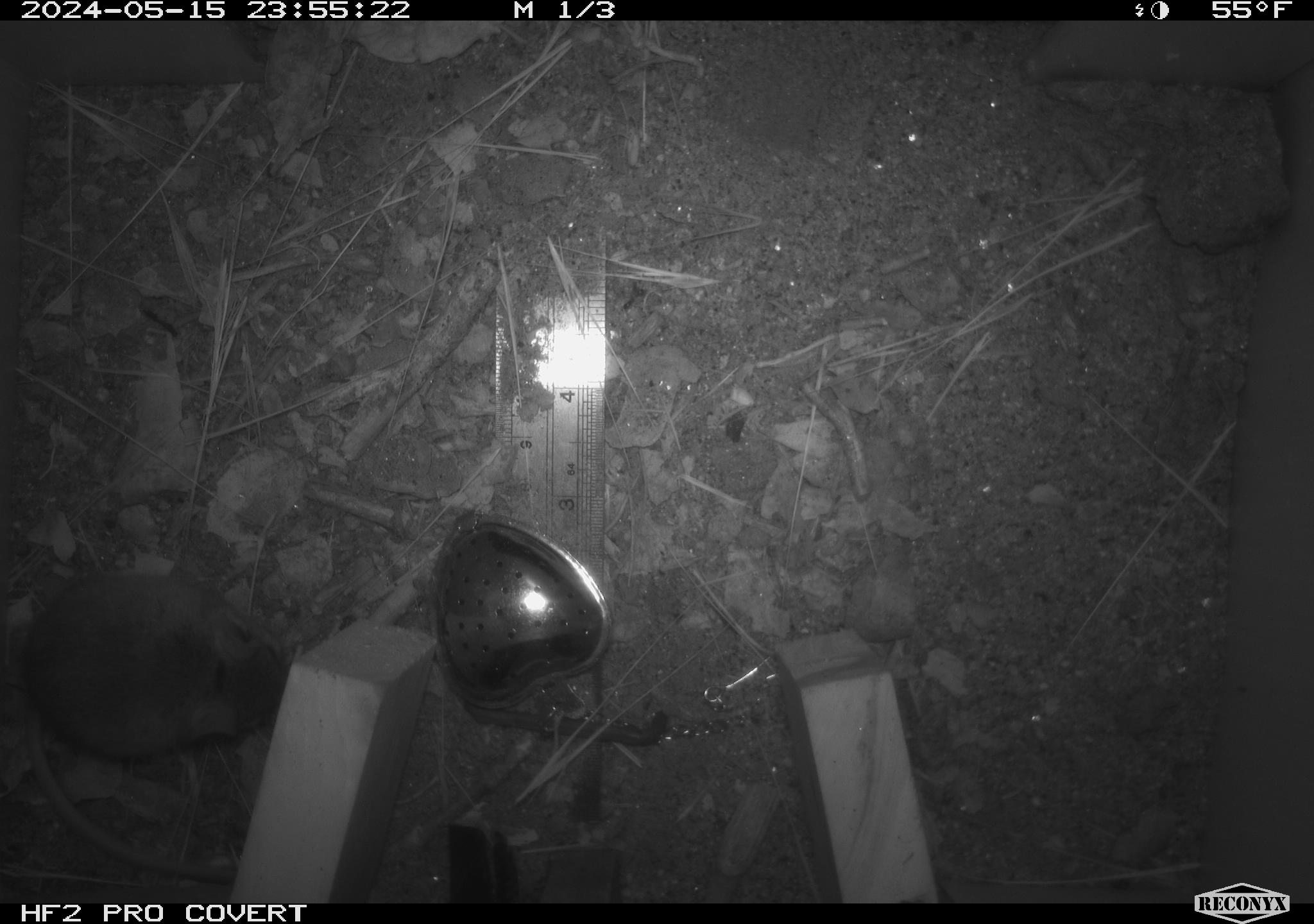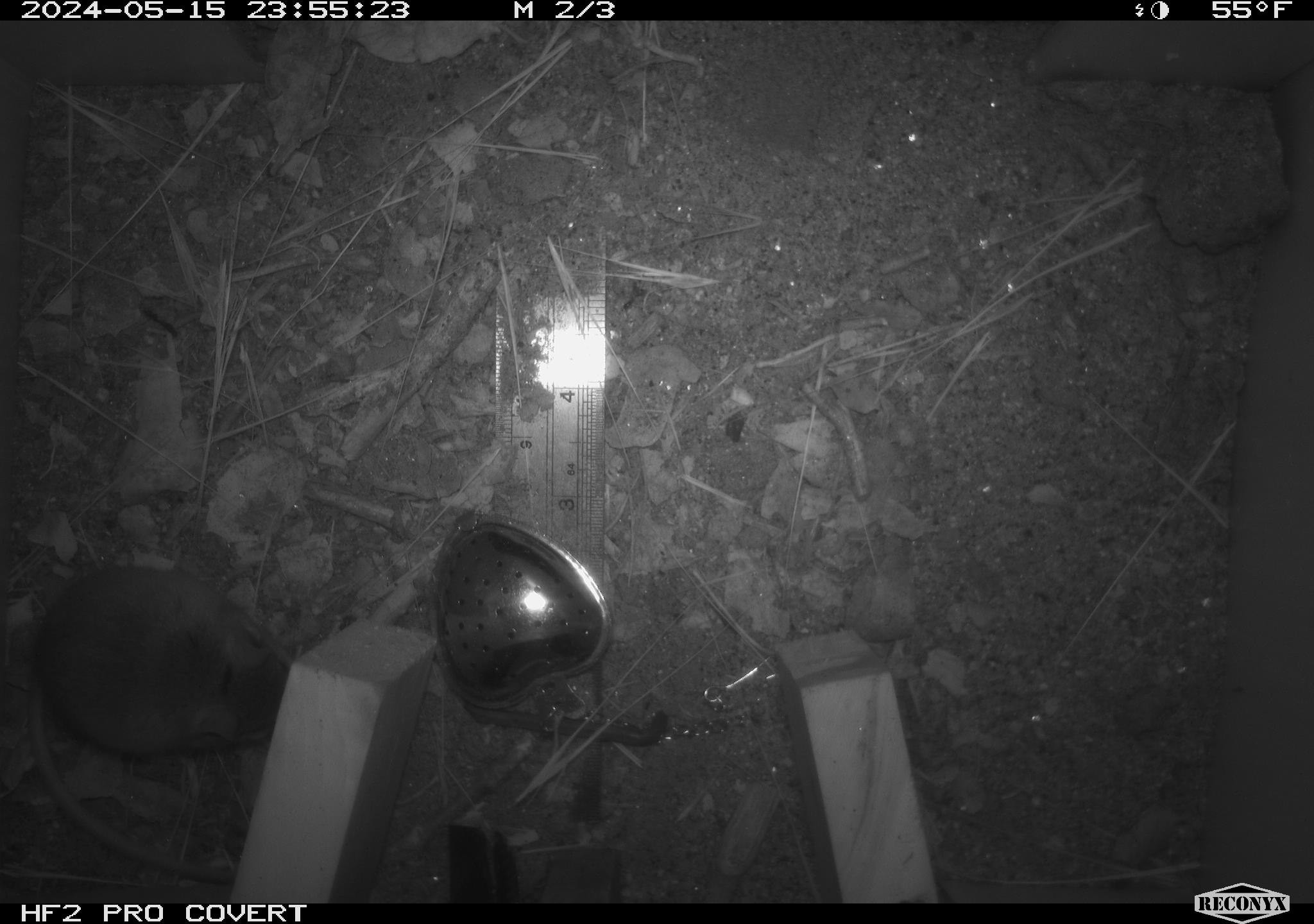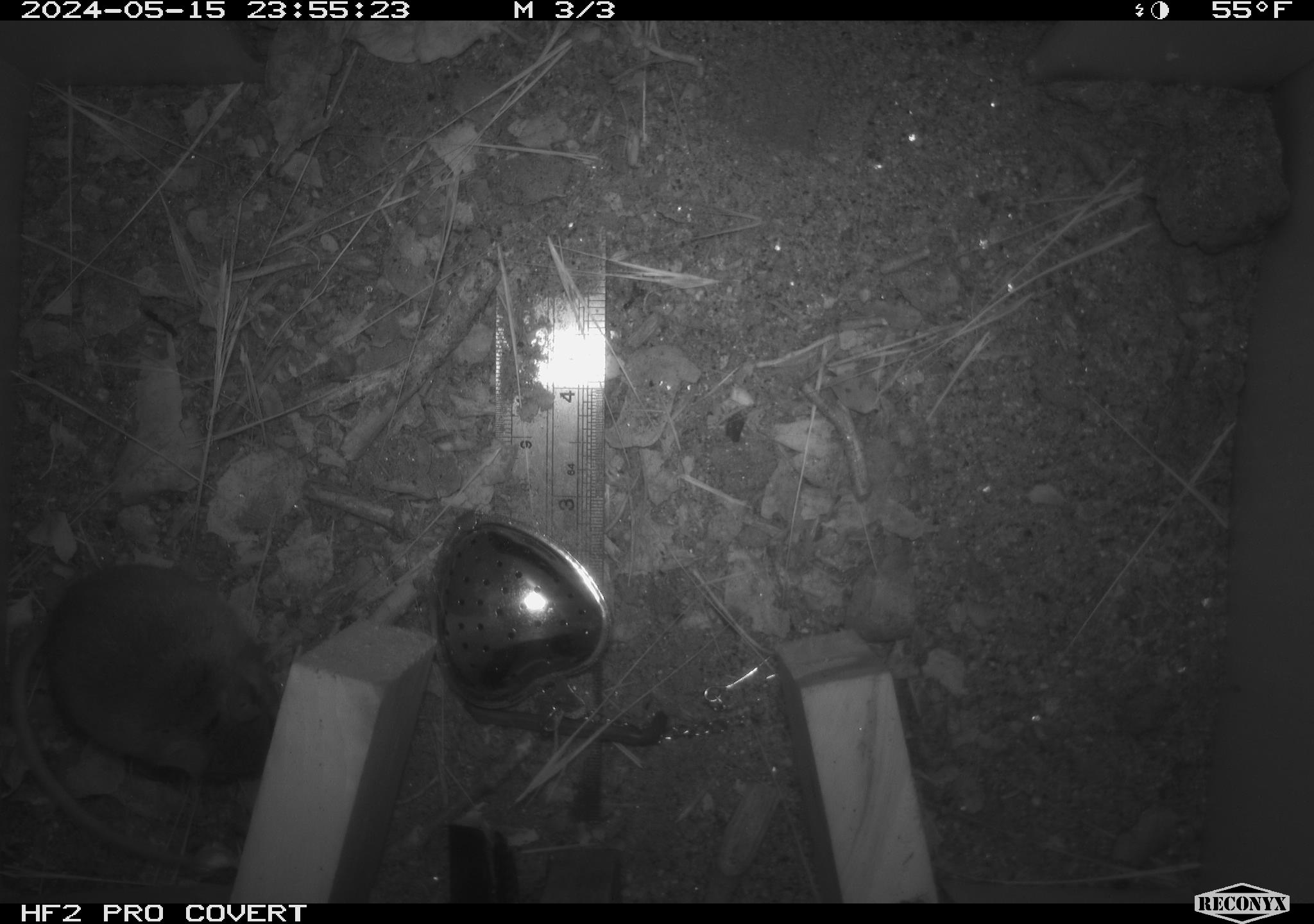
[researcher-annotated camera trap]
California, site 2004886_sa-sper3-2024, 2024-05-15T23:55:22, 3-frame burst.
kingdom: Animalia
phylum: Chordata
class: Mammalia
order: Rodentia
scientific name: Rodentia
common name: mouse species